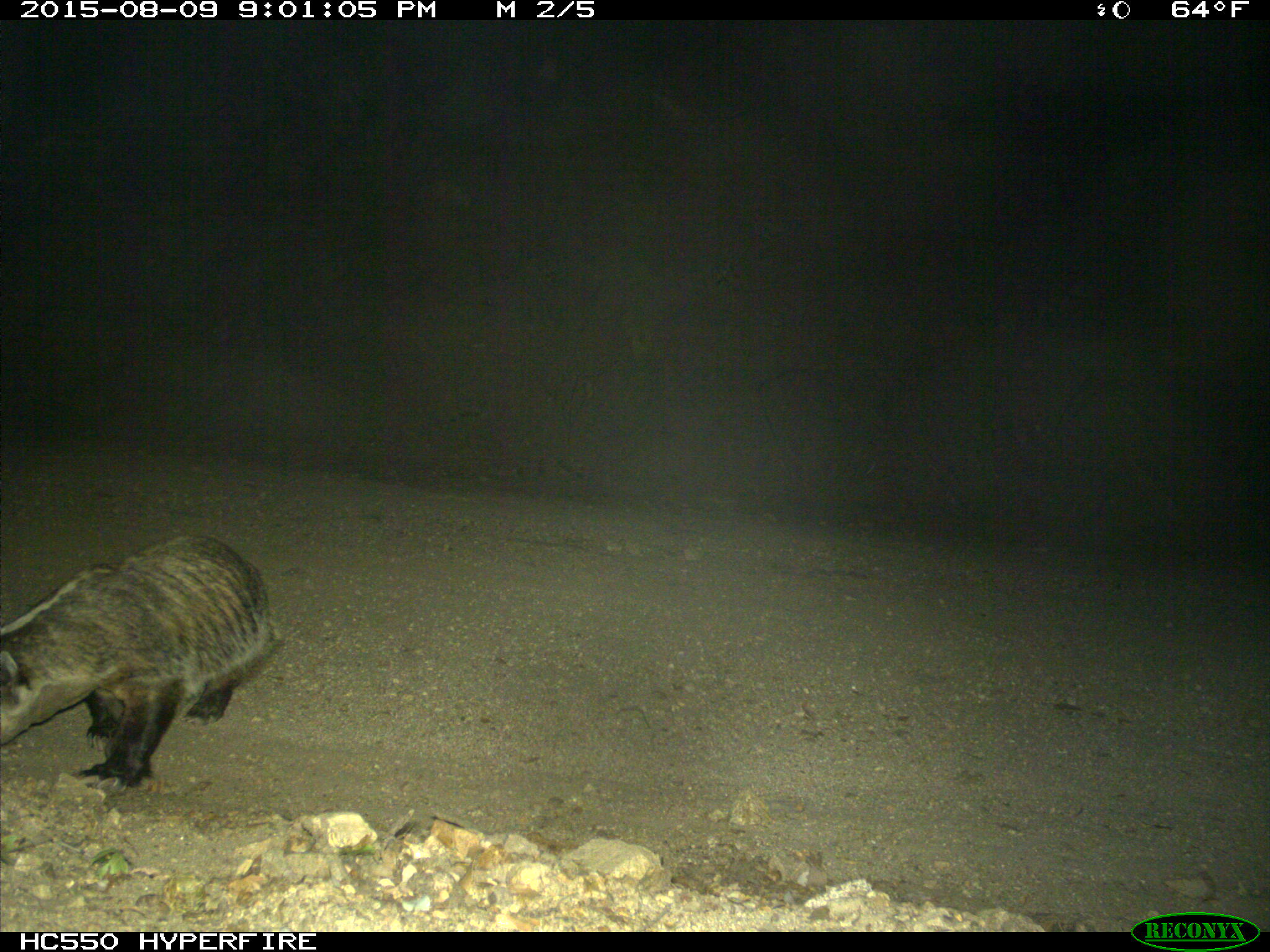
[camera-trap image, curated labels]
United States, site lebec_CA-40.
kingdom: Animalia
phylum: Chordata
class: Mammalia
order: Carnivora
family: Mustelidae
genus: Meles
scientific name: Meles meles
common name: european badger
Meles meles (european badger).